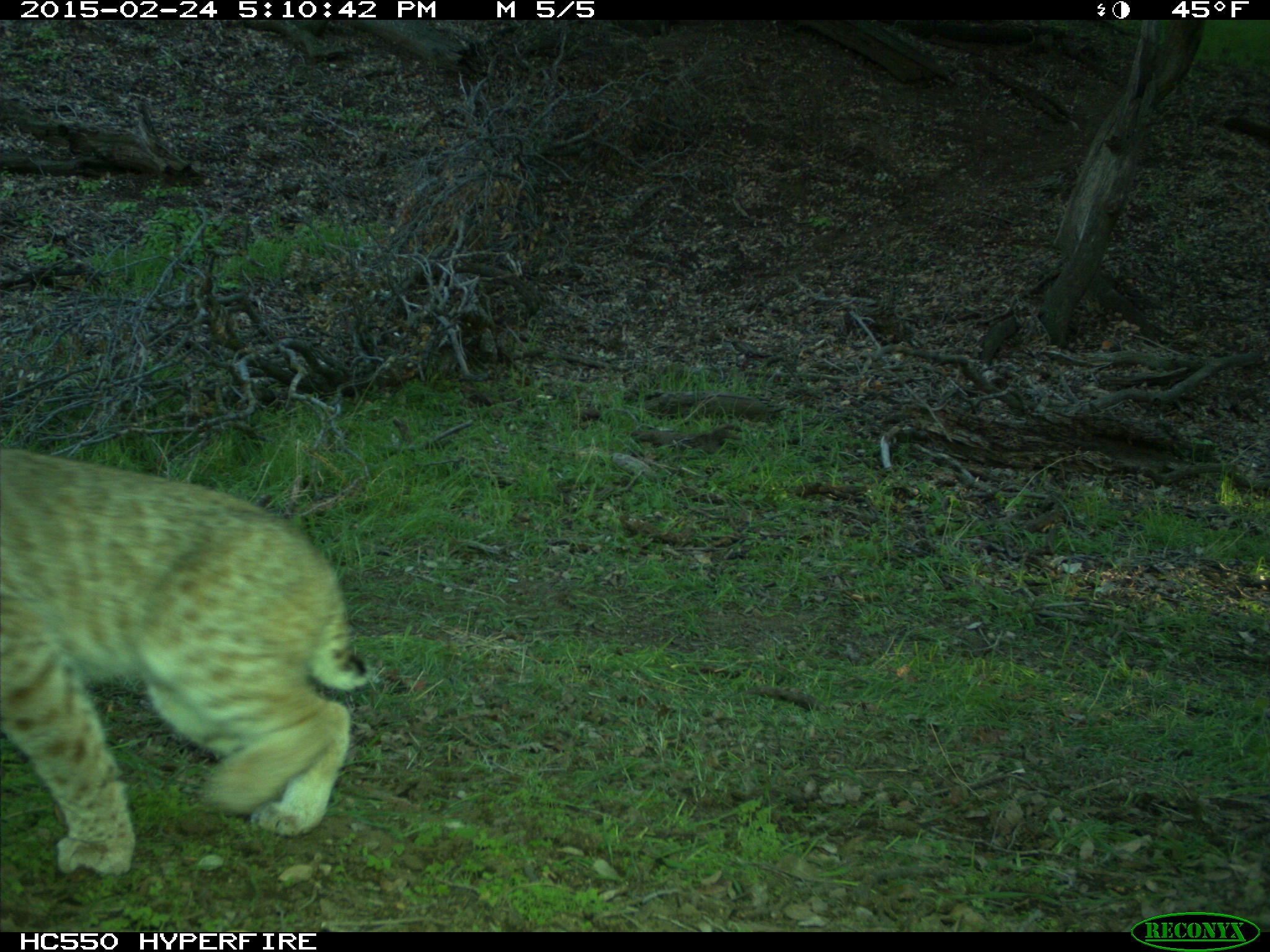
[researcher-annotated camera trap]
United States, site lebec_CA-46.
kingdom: Animalia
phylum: Chordata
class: Mammalia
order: Carnivora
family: Felidae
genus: Lynx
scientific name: Lynx rufus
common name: bobcat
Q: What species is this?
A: Lynx rufus (bobcat).